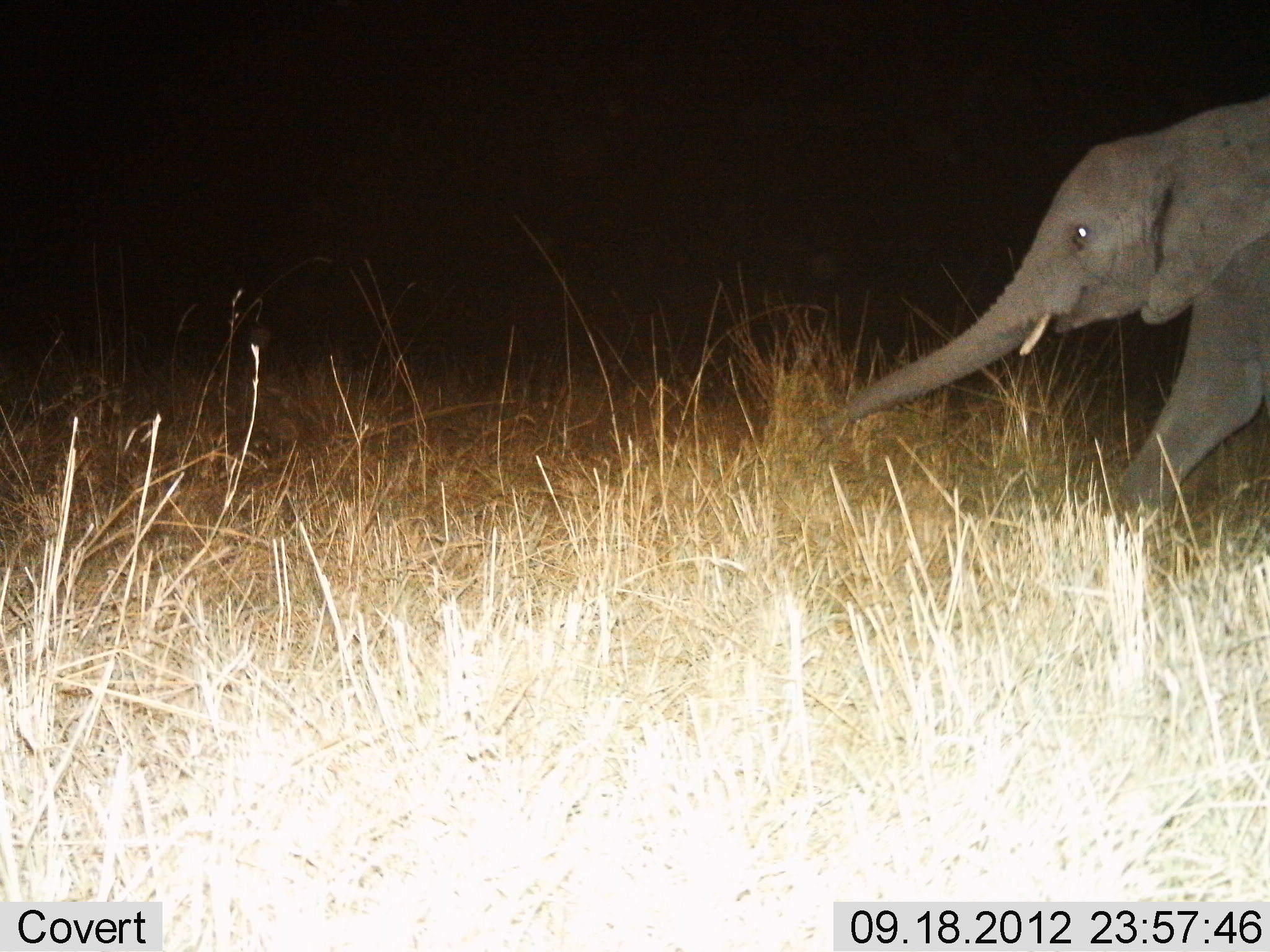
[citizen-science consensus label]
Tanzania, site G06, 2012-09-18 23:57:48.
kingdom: Animalia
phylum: Chordata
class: Mammalia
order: Proboscidea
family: Elephantidae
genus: Loxodonta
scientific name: Loxodonta africana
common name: african bush elephant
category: elephant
Elephant (african bush elephant) (Loxodonta africana), count 1. Behavior (volunteer vote fractions): standing 10%, resting 0%, moving 70%, interacting 0%. Young present (vote fraction): 20%. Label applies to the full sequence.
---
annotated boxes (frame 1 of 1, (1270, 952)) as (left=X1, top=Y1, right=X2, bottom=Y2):
animal: (left=816, top=93, right=1270, bottom=549)